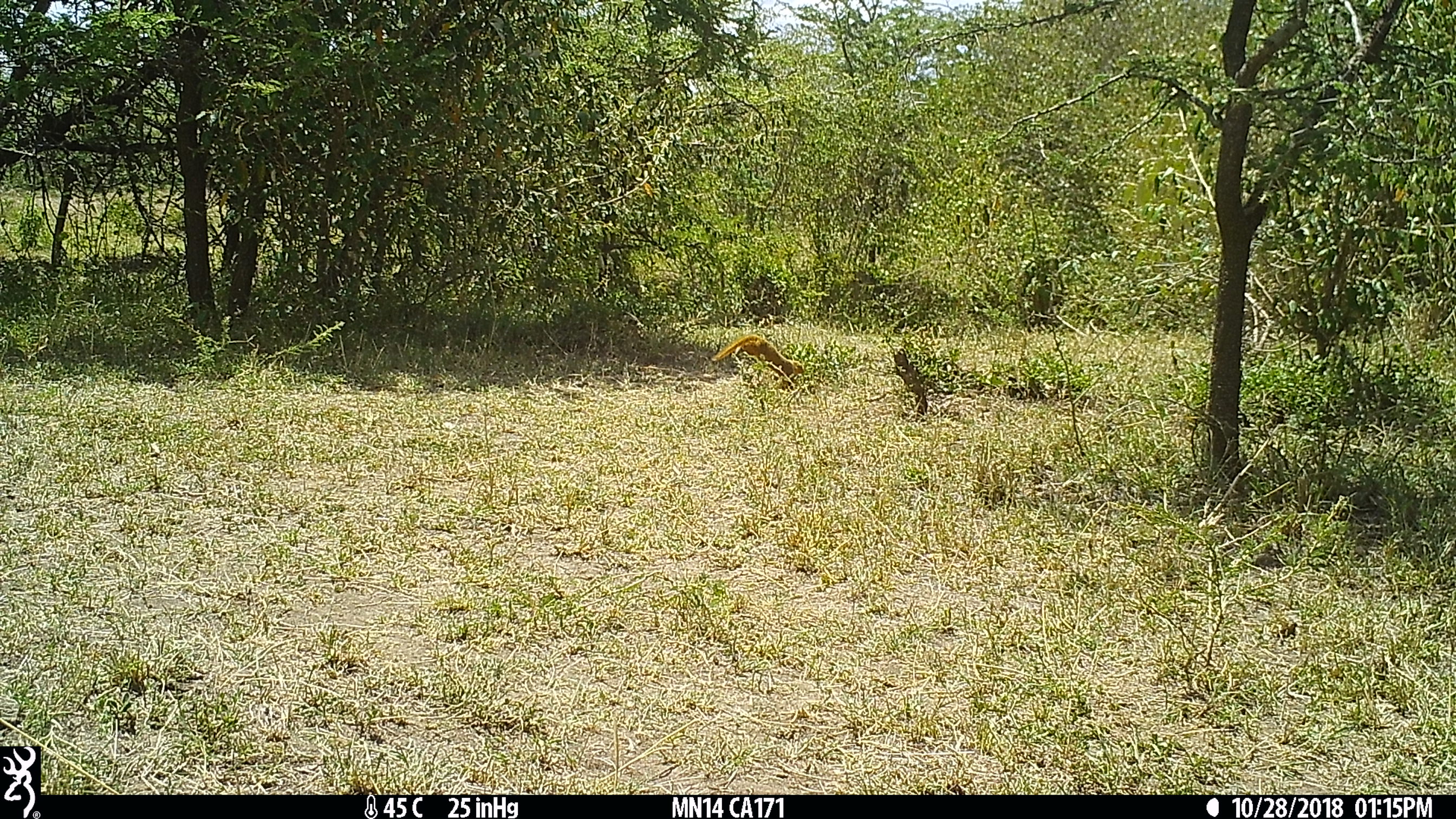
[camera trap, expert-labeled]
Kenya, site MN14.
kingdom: Animalia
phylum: Chordata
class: Mammalia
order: Carnivora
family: Herpestidae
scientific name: Herpestidae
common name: mongoose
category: mongoose other